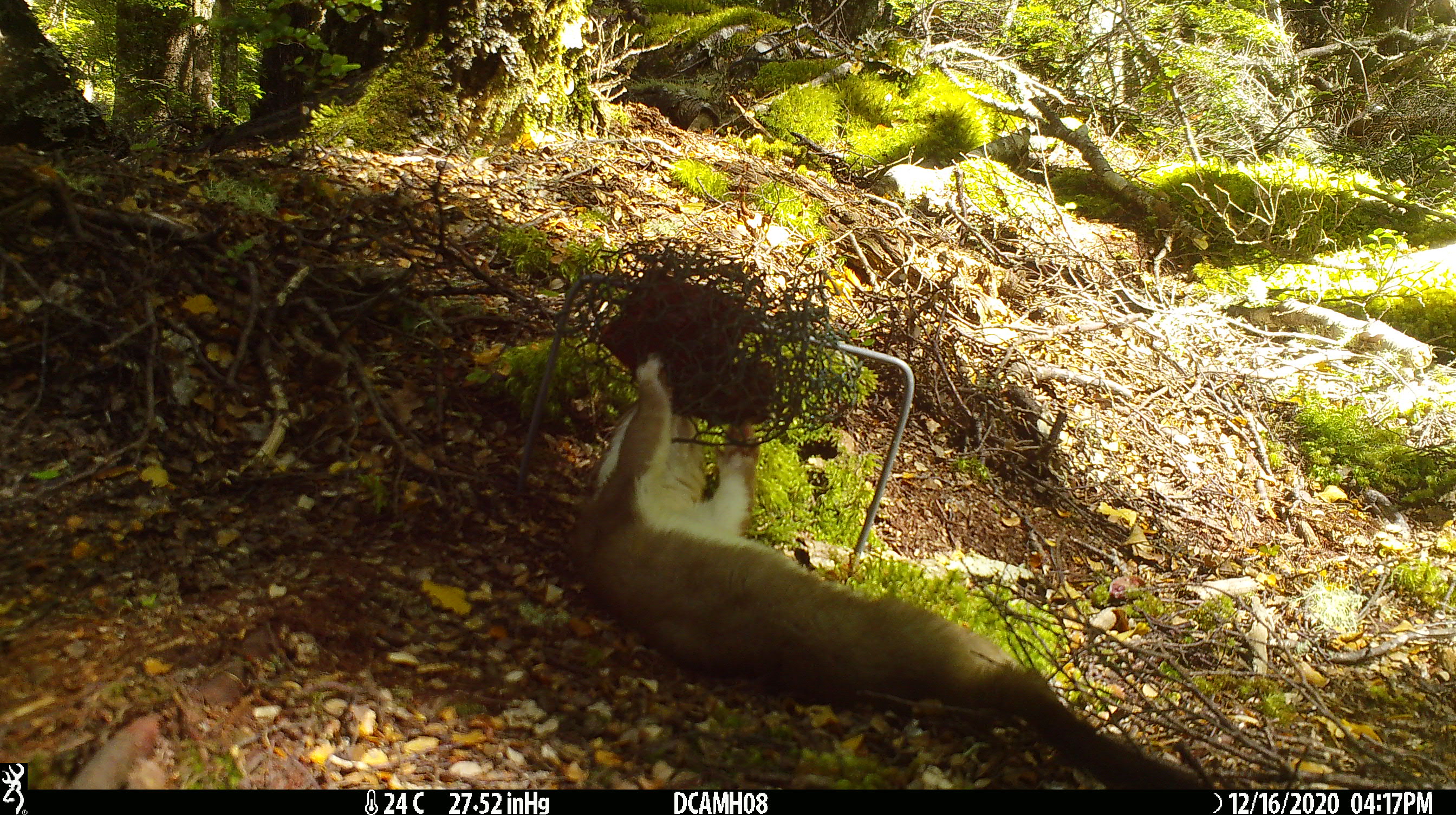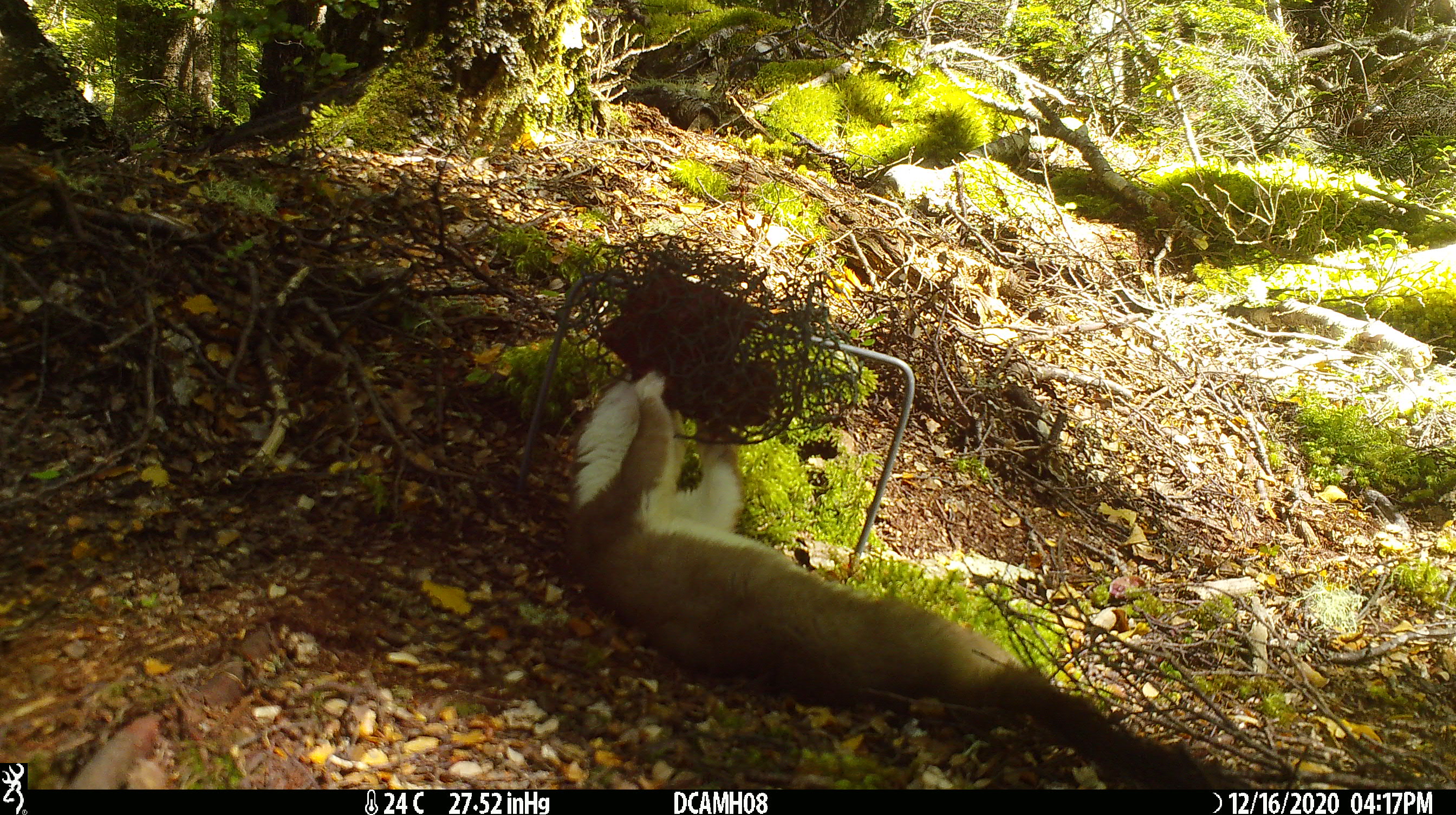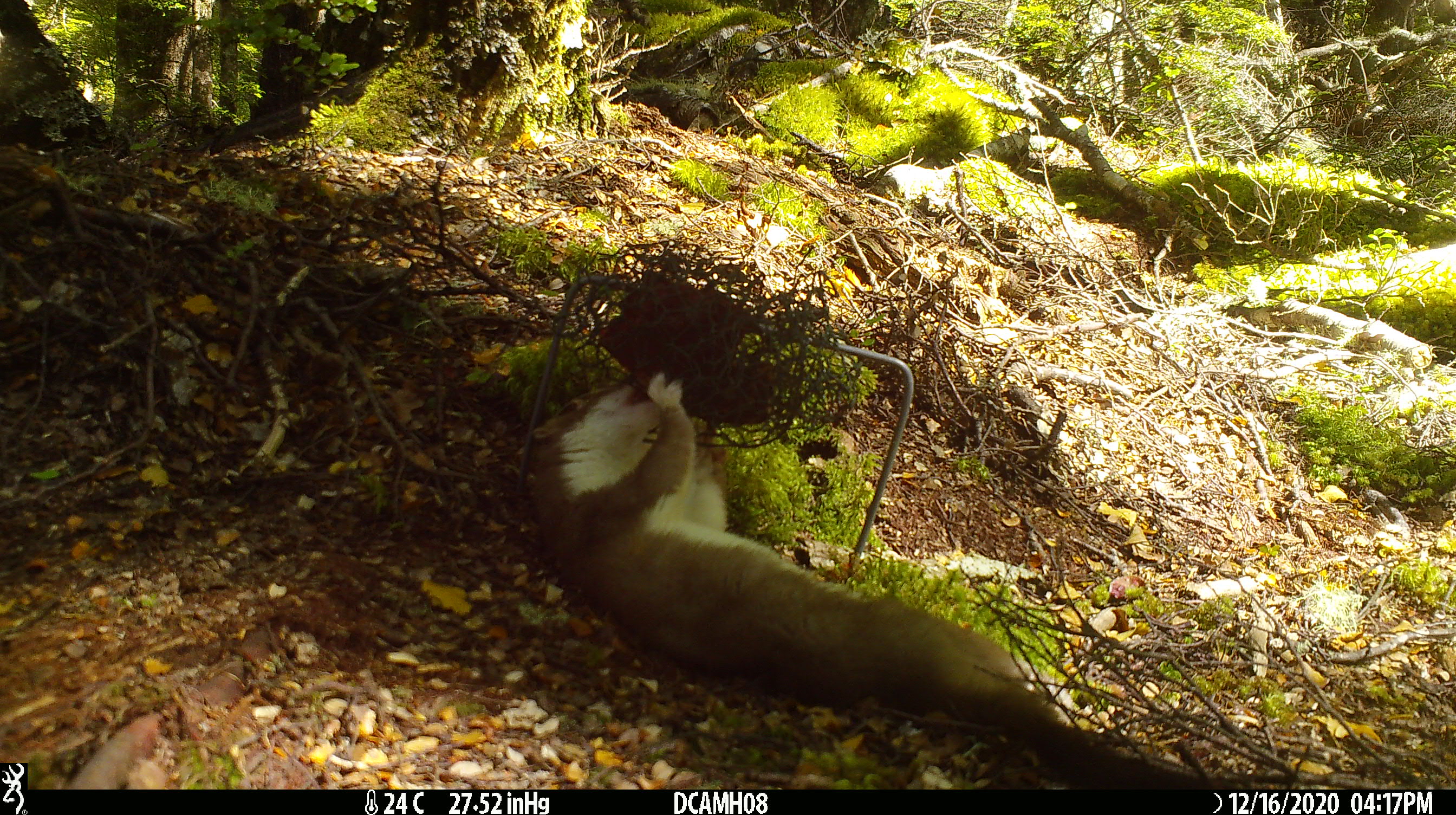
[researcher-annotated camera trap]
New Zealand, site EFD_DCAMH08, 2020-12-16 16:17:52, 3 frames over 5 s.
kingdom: Animalia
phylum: Chordata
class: Mammalia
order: Carnivora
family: Mustelidae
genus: Mustela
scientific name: Mustela erminea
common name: stoat